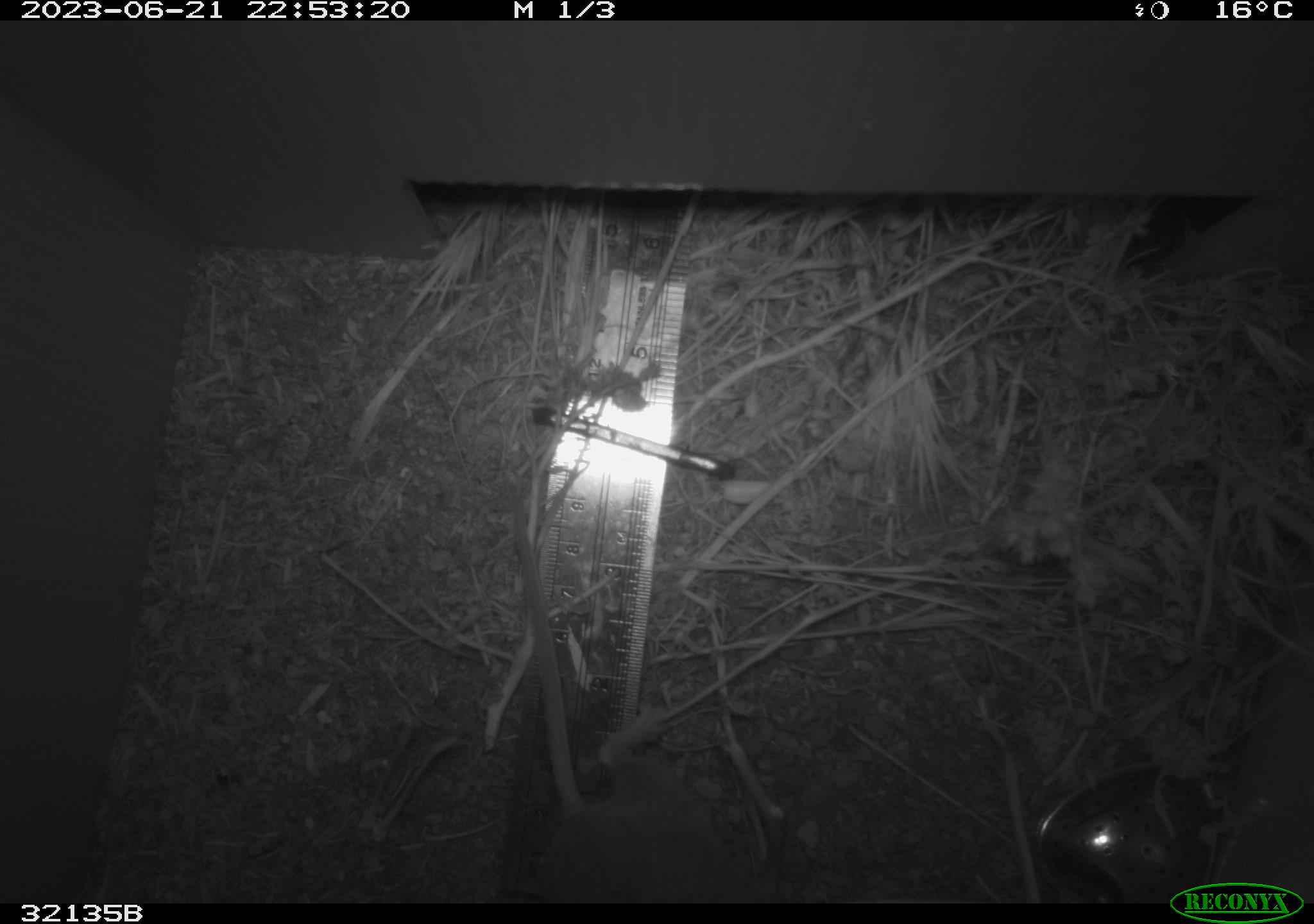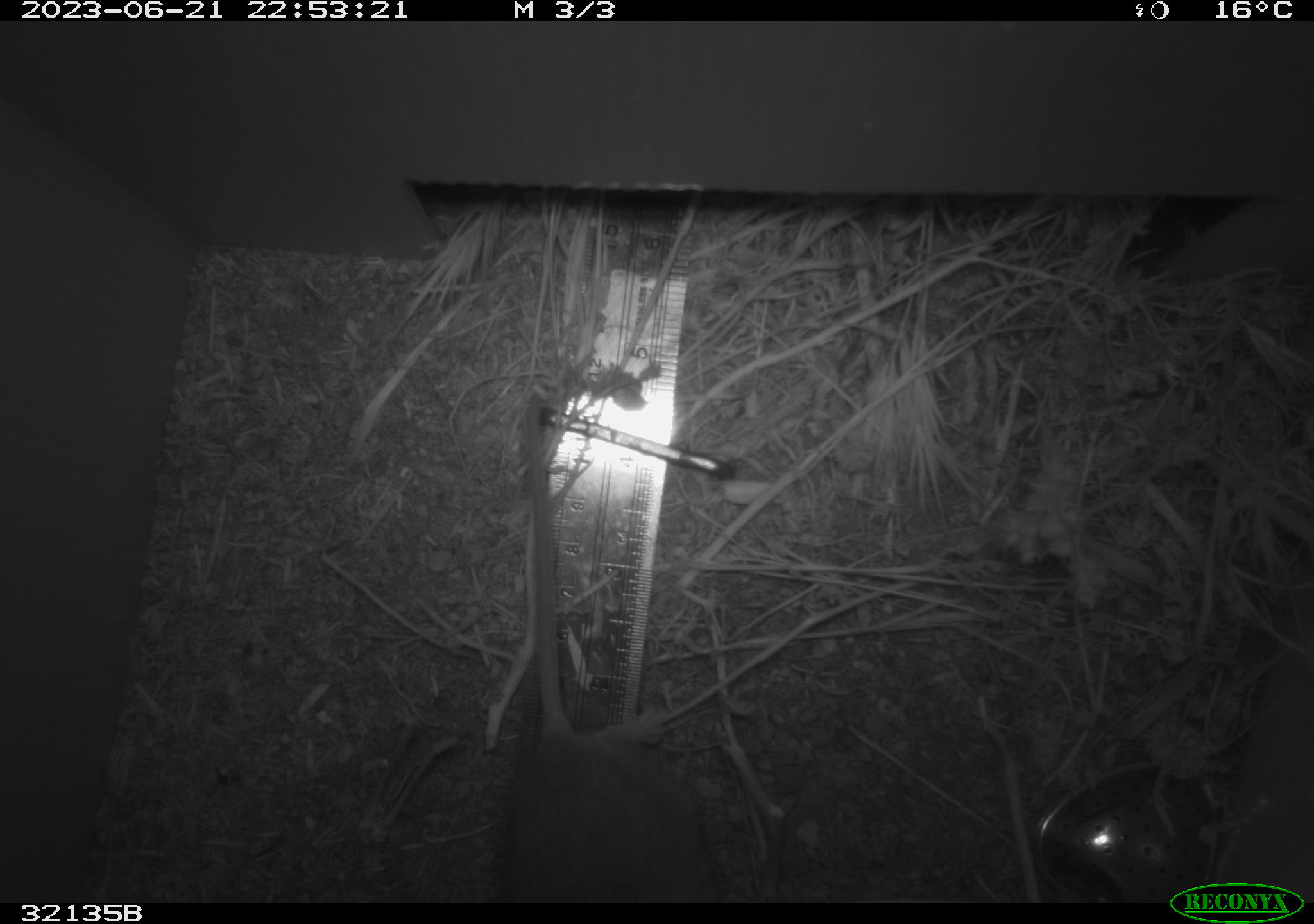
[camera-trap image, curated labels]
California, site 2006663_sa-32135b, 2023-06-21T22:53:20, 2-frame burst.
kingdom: Animalia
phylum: Chordata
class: Mammalia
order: Rodentia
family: Cricetidae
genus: Neotoma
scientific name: Neotoma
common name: pack rat or woodrat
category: neotoma species